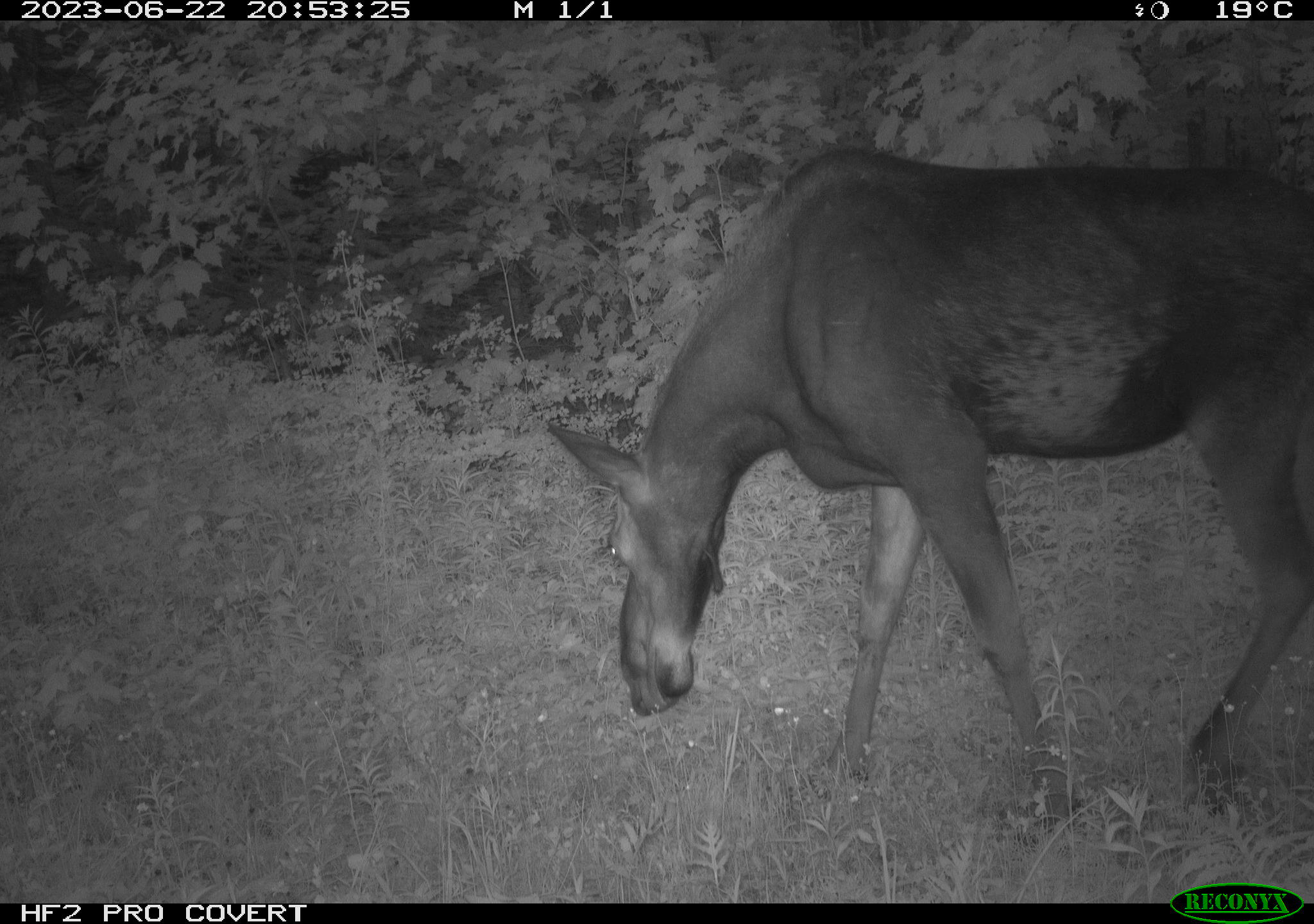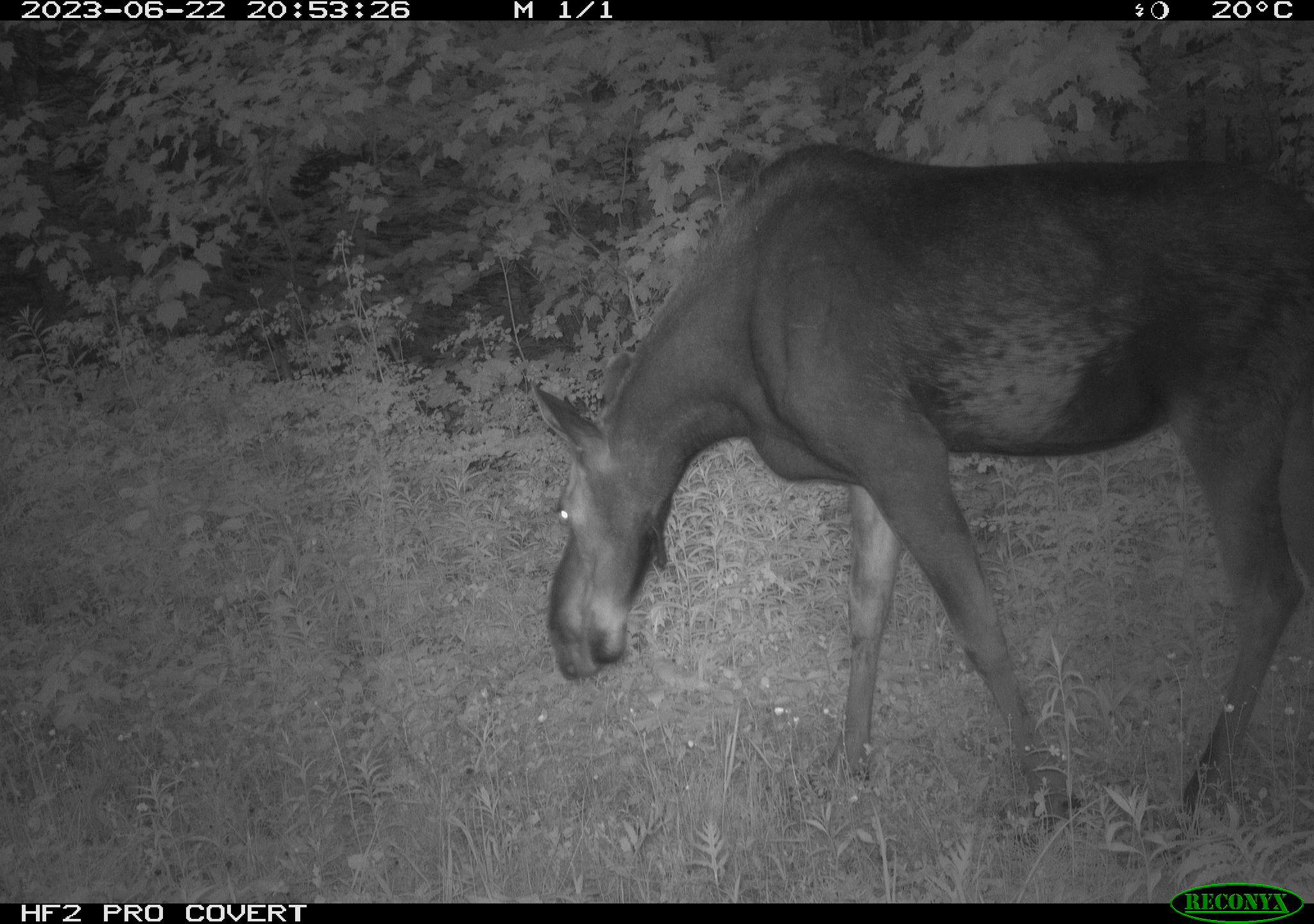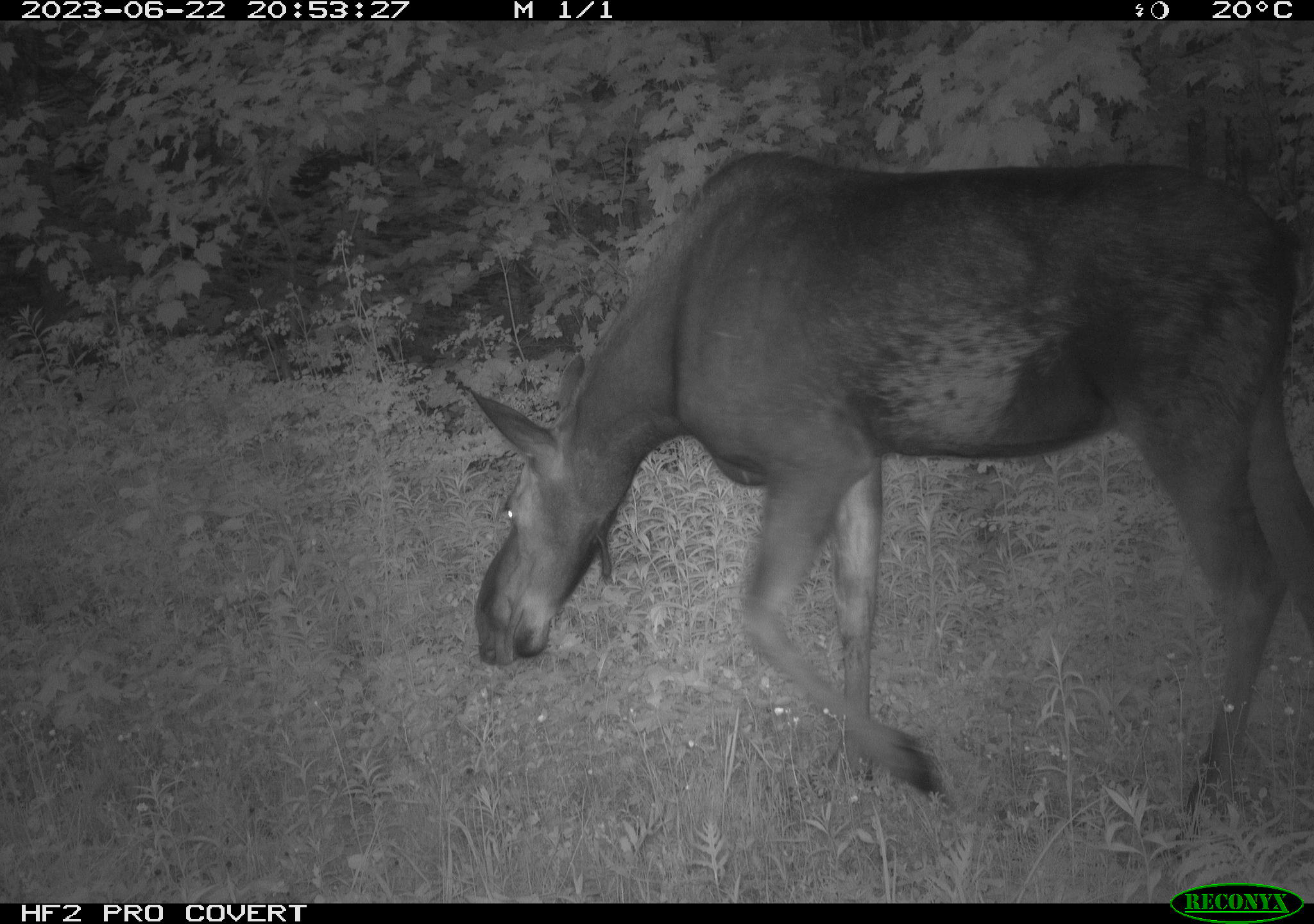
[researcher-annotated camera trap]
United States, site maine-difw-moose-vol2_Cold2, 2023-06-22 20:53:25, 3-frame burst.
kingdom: Animalia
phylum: Chordata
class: Mammalia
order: Artiodactyla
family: Cervidae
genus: Alces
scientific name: Alces alces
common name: moose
Moose (Alces alces).